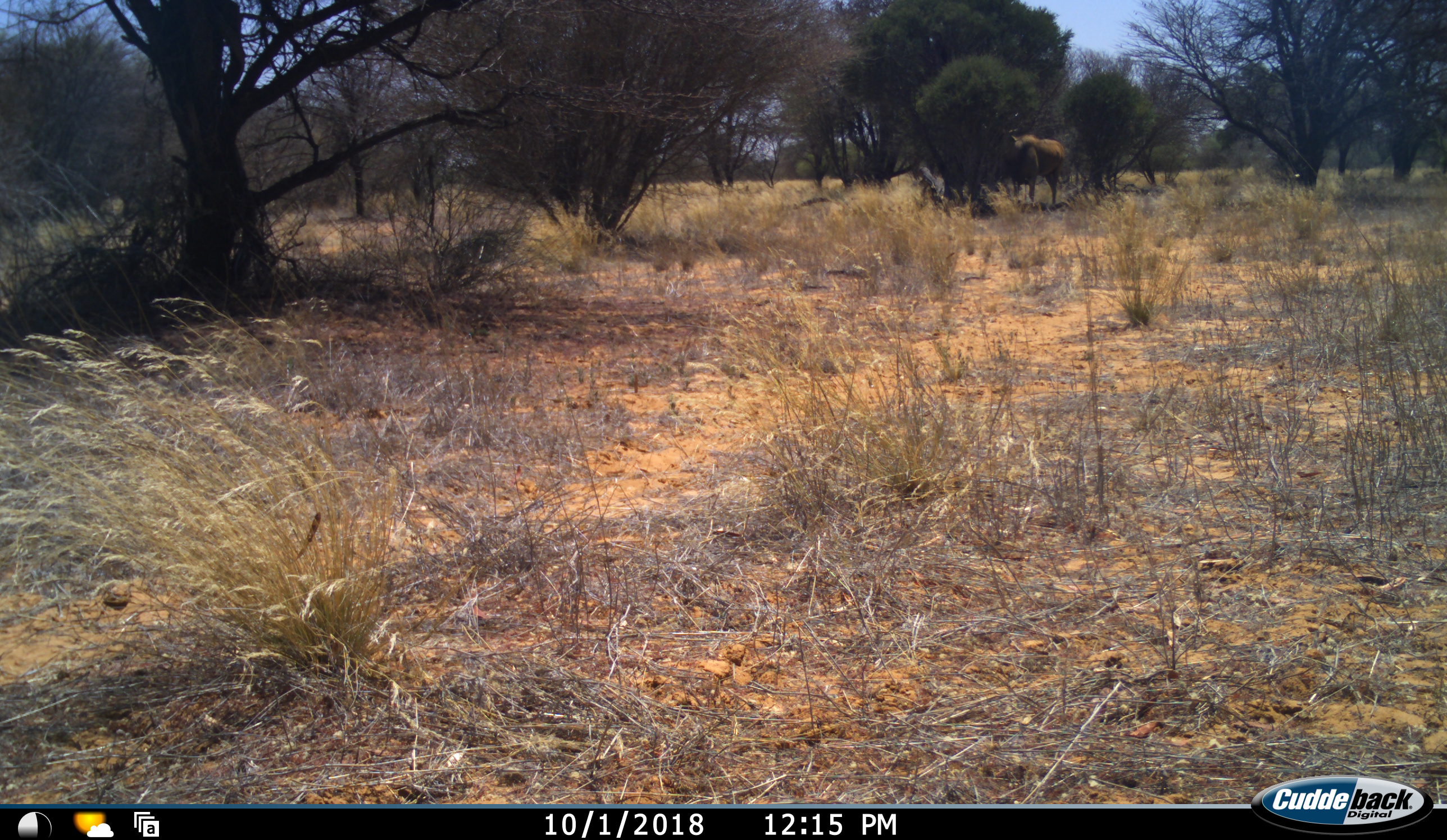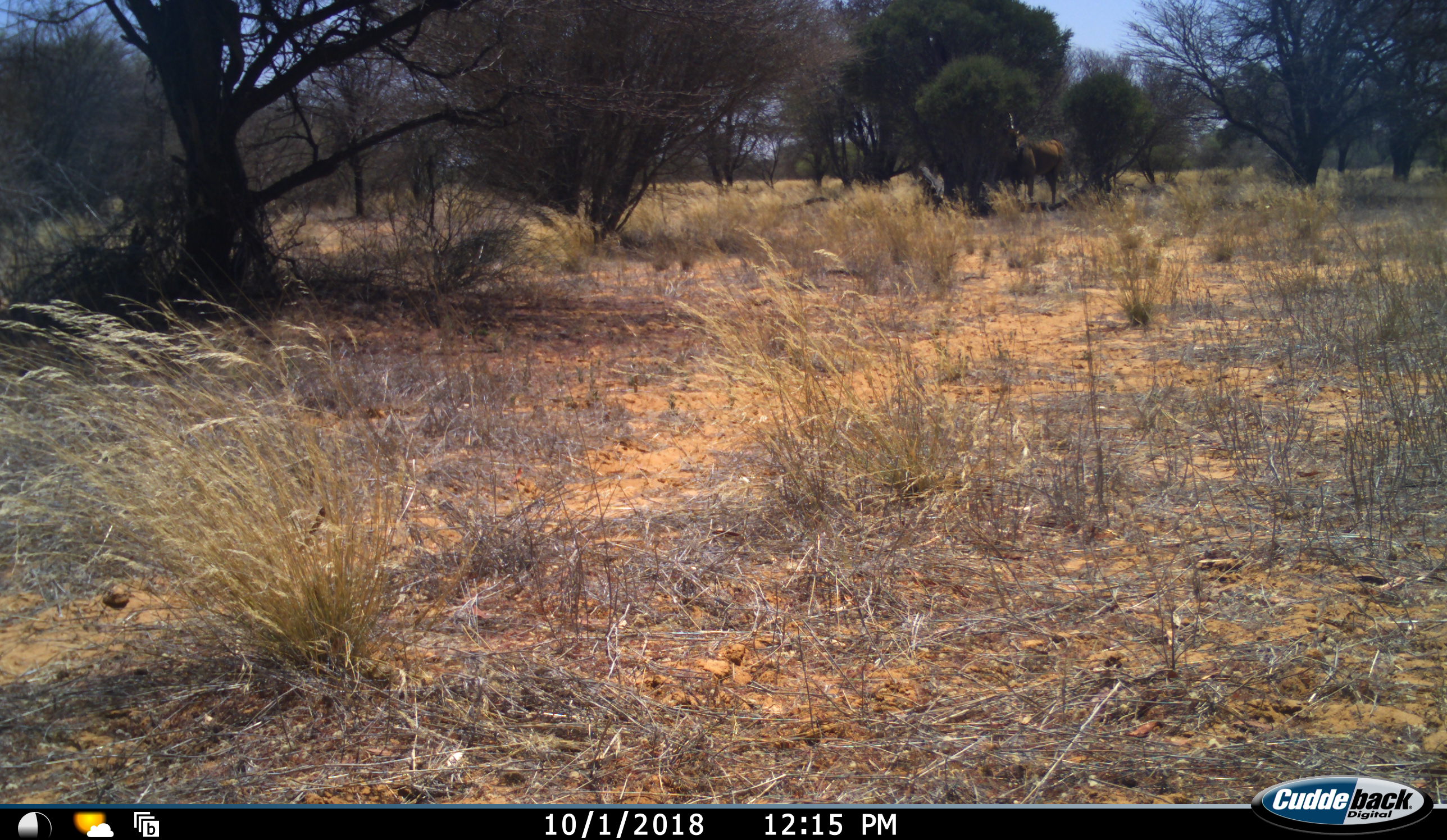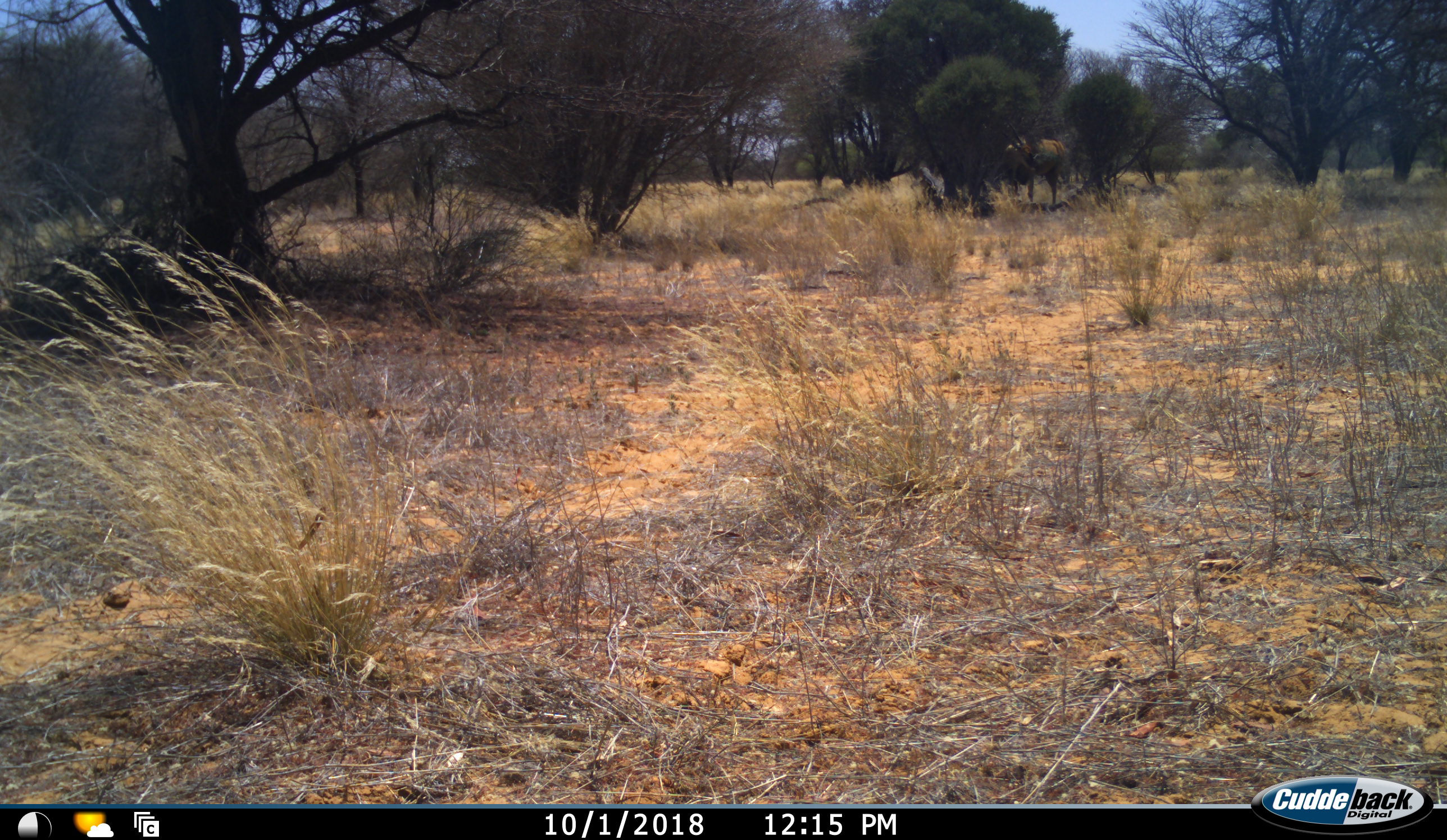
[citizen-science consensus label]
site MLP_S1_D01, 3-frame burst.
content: unidentified animal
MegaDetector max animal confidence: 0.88